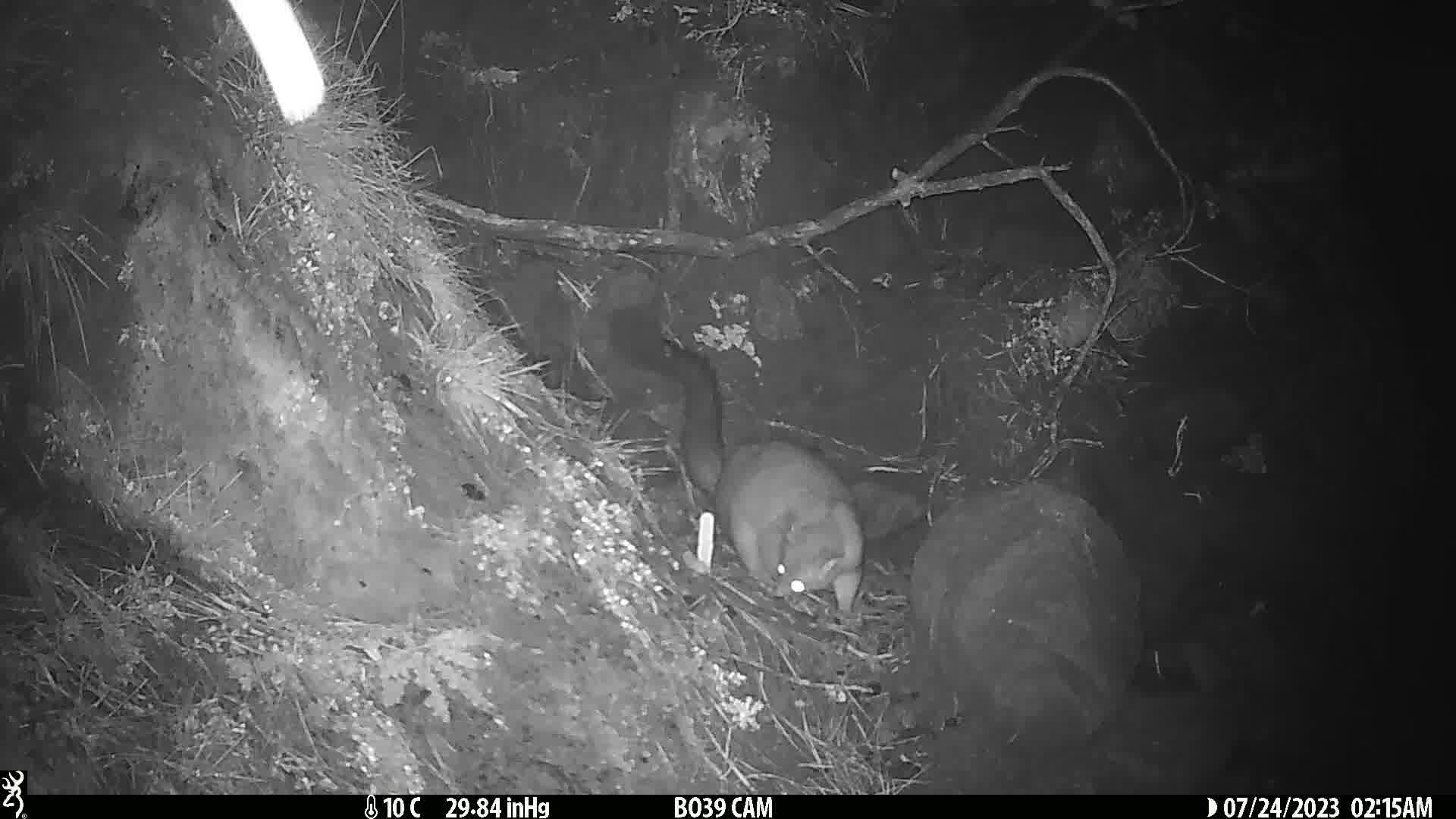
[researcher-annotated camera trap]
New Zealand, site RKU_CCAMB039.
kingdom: Animalia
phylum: Chordata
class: Mammalia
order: Diprotodontia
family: Phalangeridae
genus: Trichosurus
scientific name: Trichosurus vulpecula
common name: common brushtail possum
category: possum